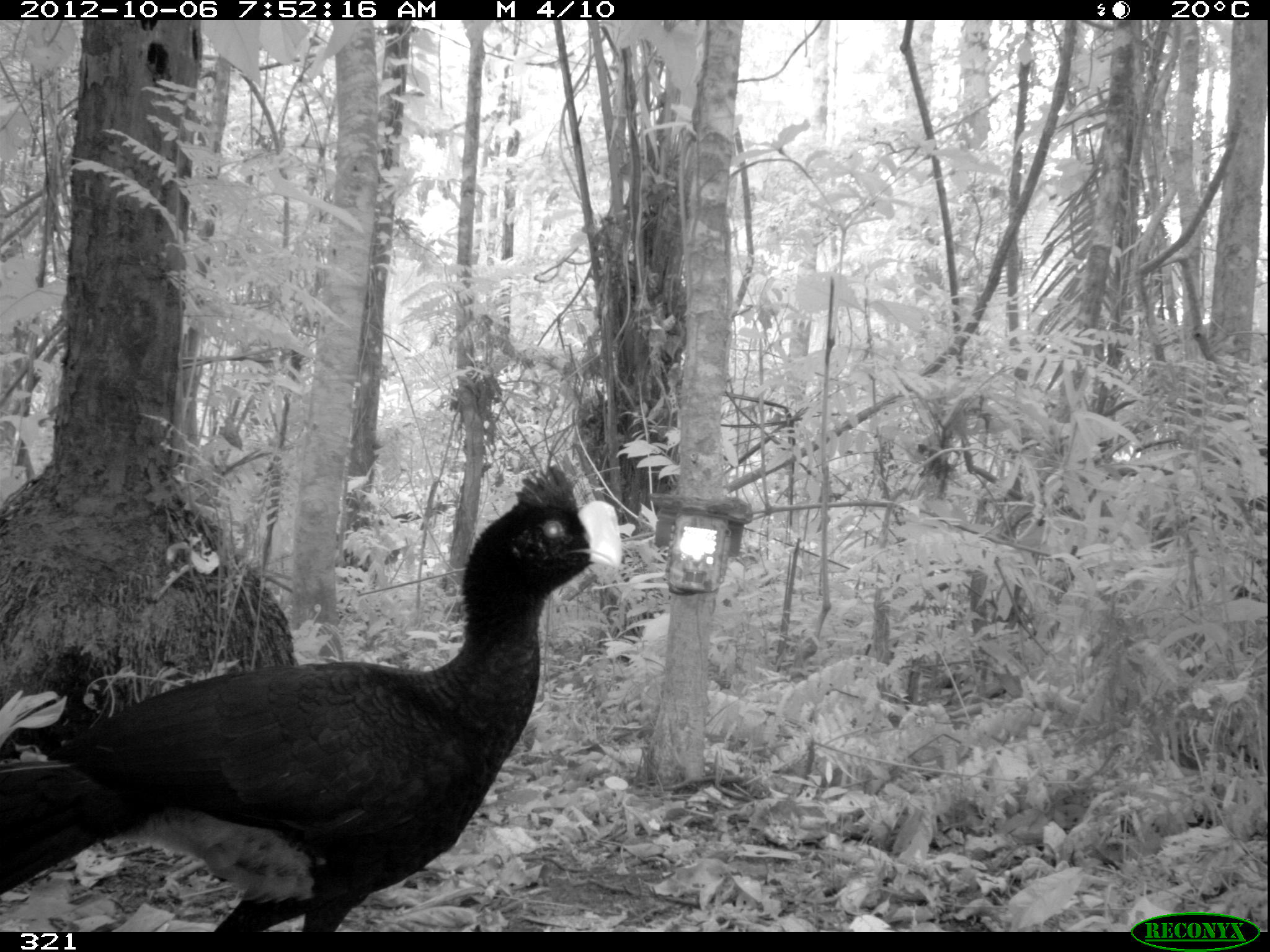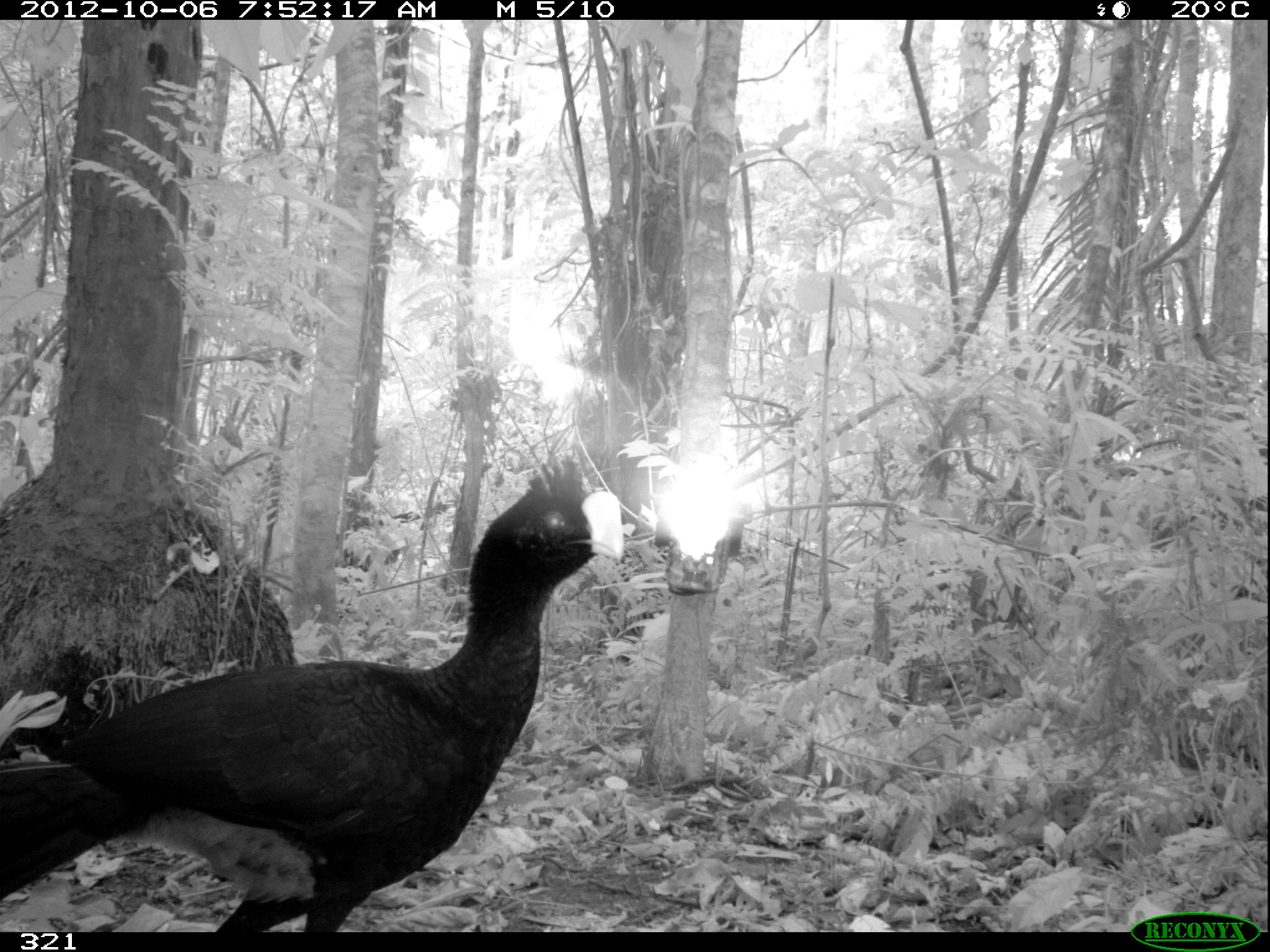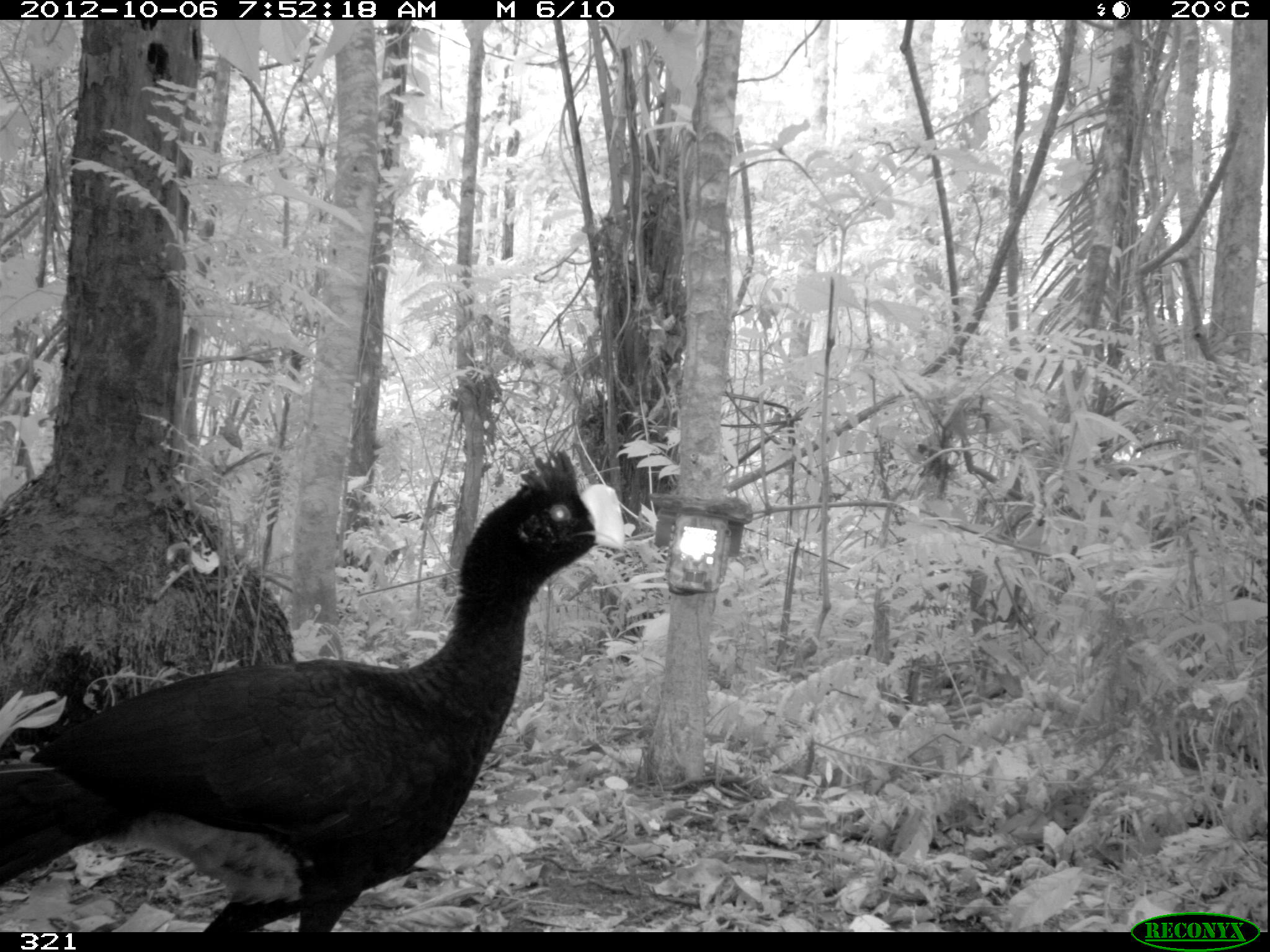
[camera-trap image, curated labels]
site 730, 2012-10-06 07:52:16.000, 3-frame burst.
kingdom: Animalia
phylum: Chordata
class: Aves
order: Galliformes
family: Cracidae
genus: Mitu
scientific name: Mitu tuberosum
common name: razor-billed curassow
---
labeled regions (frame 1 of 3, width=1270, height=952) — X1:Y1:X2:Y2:
mitu tuberosum: 0:463:621:932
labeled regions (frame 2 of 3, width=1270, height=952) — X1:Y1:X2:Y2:
mitu tuberosum: 0:448:623:932